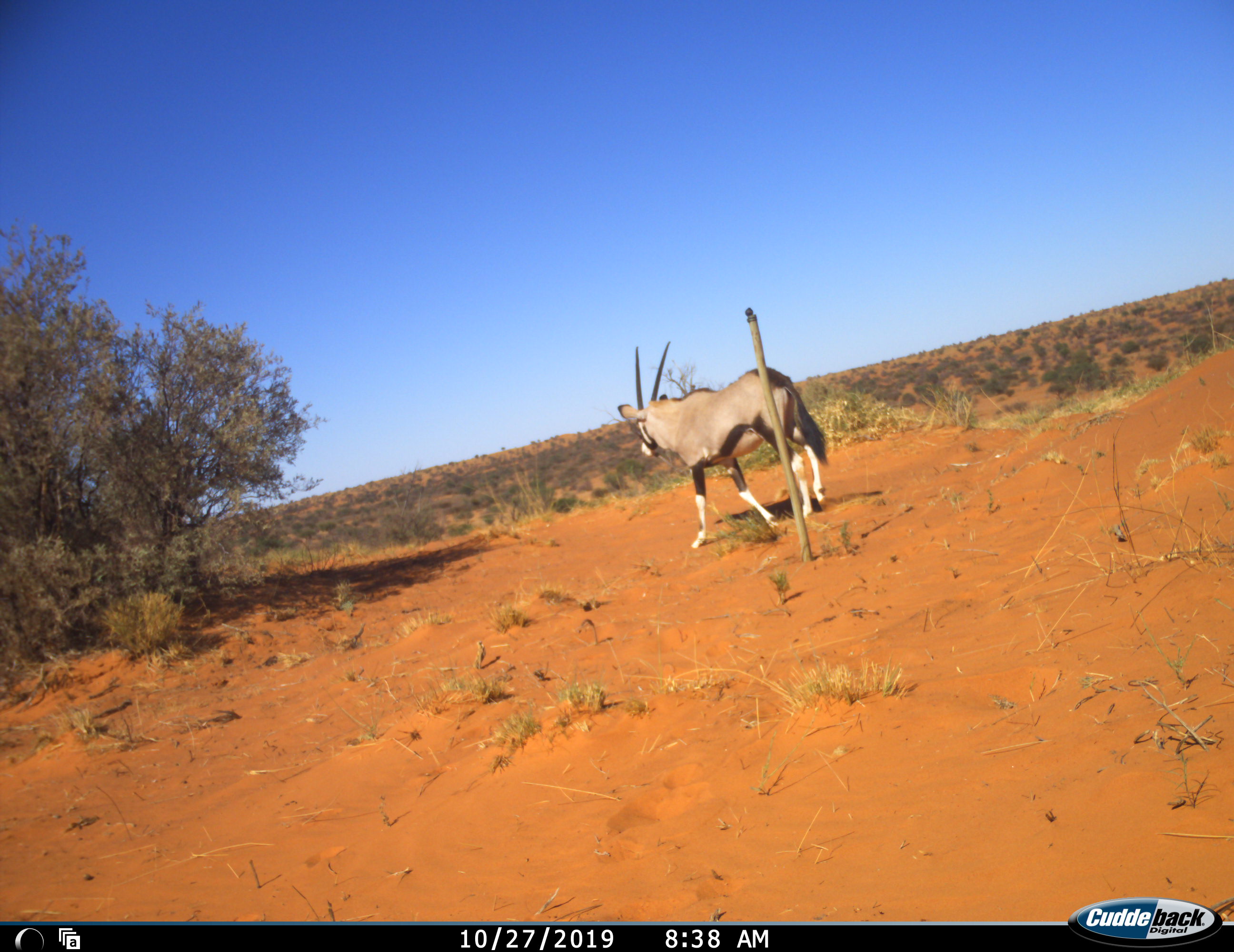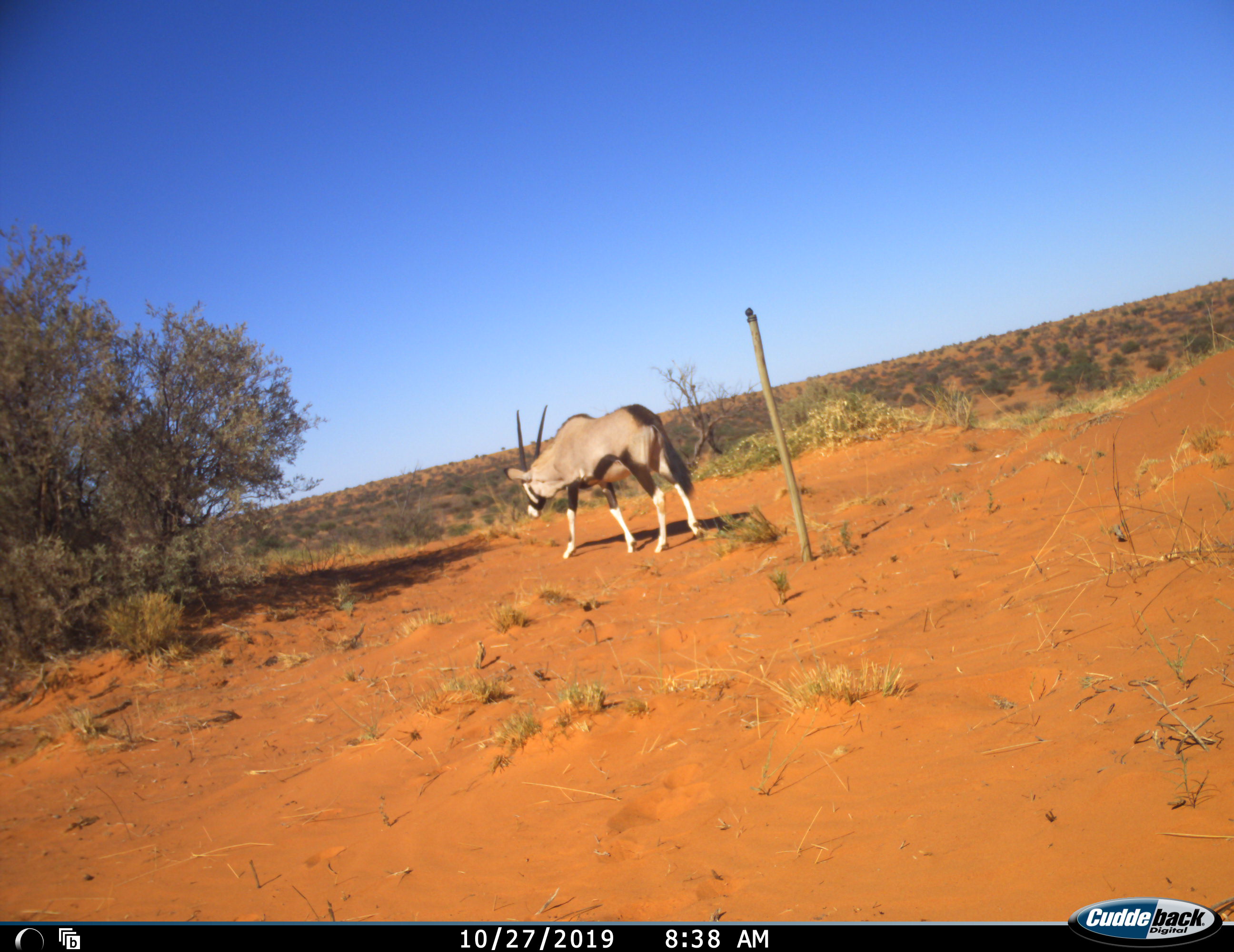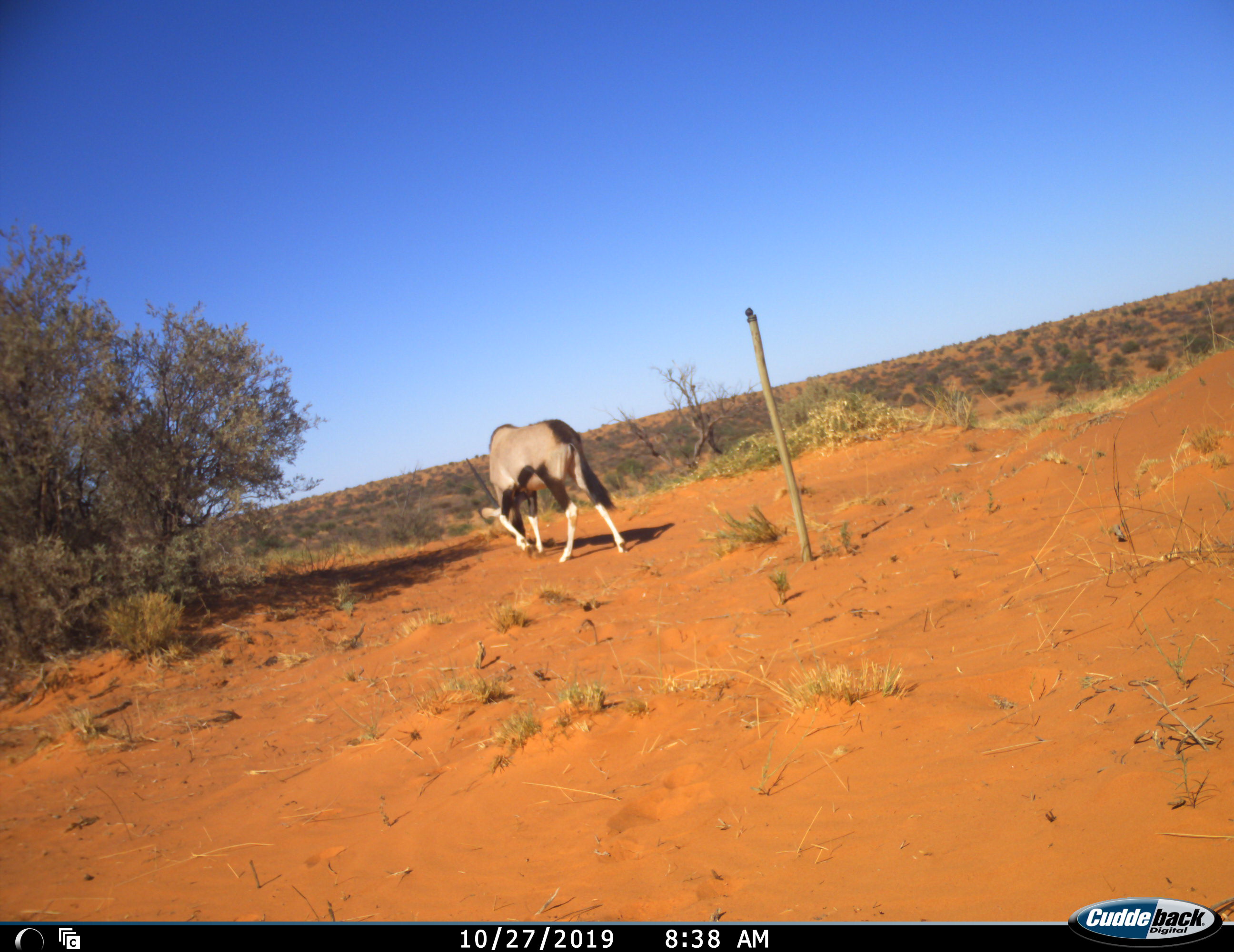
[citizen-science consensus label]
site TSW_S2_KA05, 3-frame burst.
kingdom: Animalia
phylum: Chordata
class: Mammalia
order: Artiodactyla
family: Bovidae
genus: Oryx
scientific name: Oryx gazella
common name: gemsbok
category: oryx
Oryx (gemsbok) (Oryx gazella), count 1. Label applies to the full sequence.